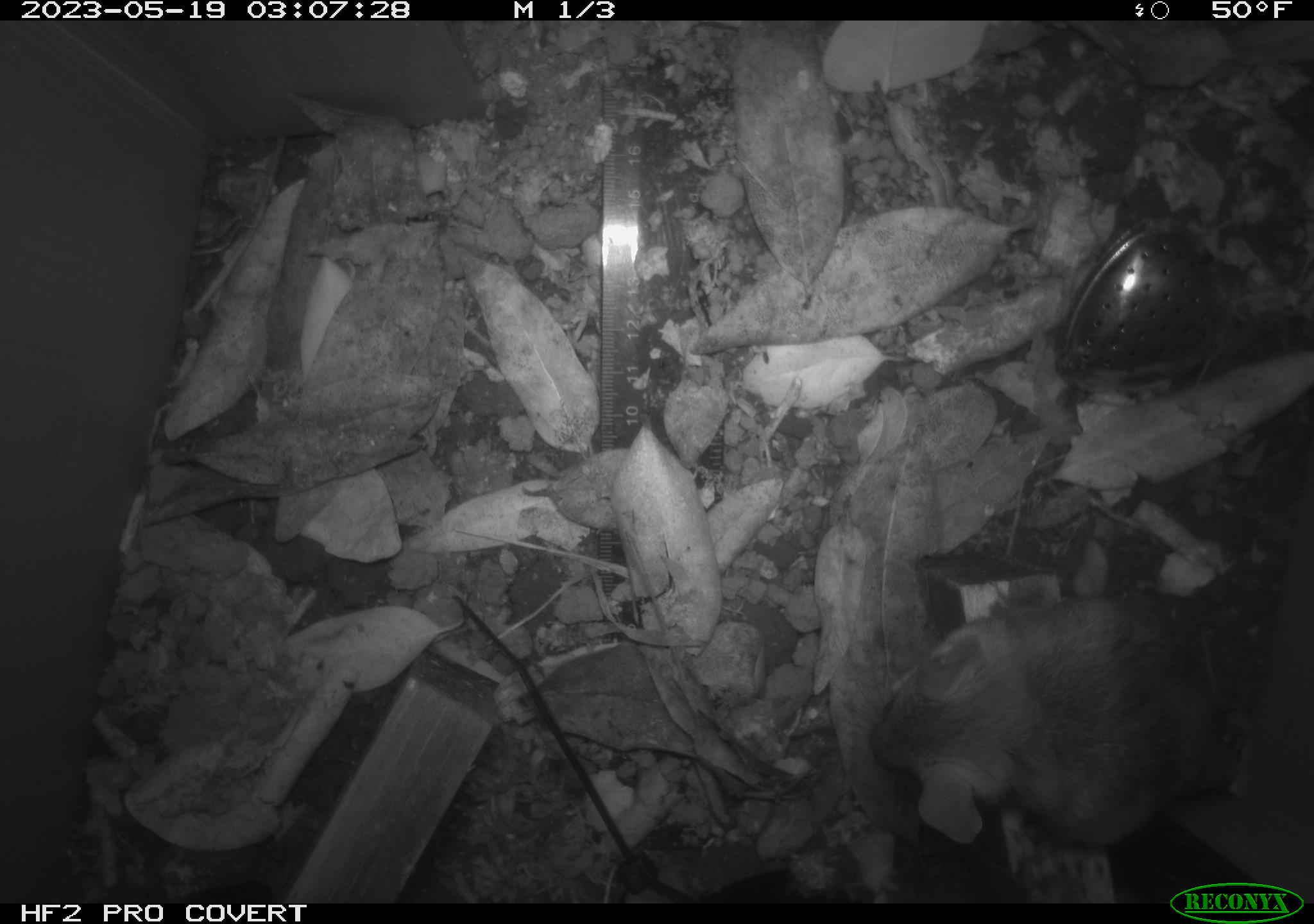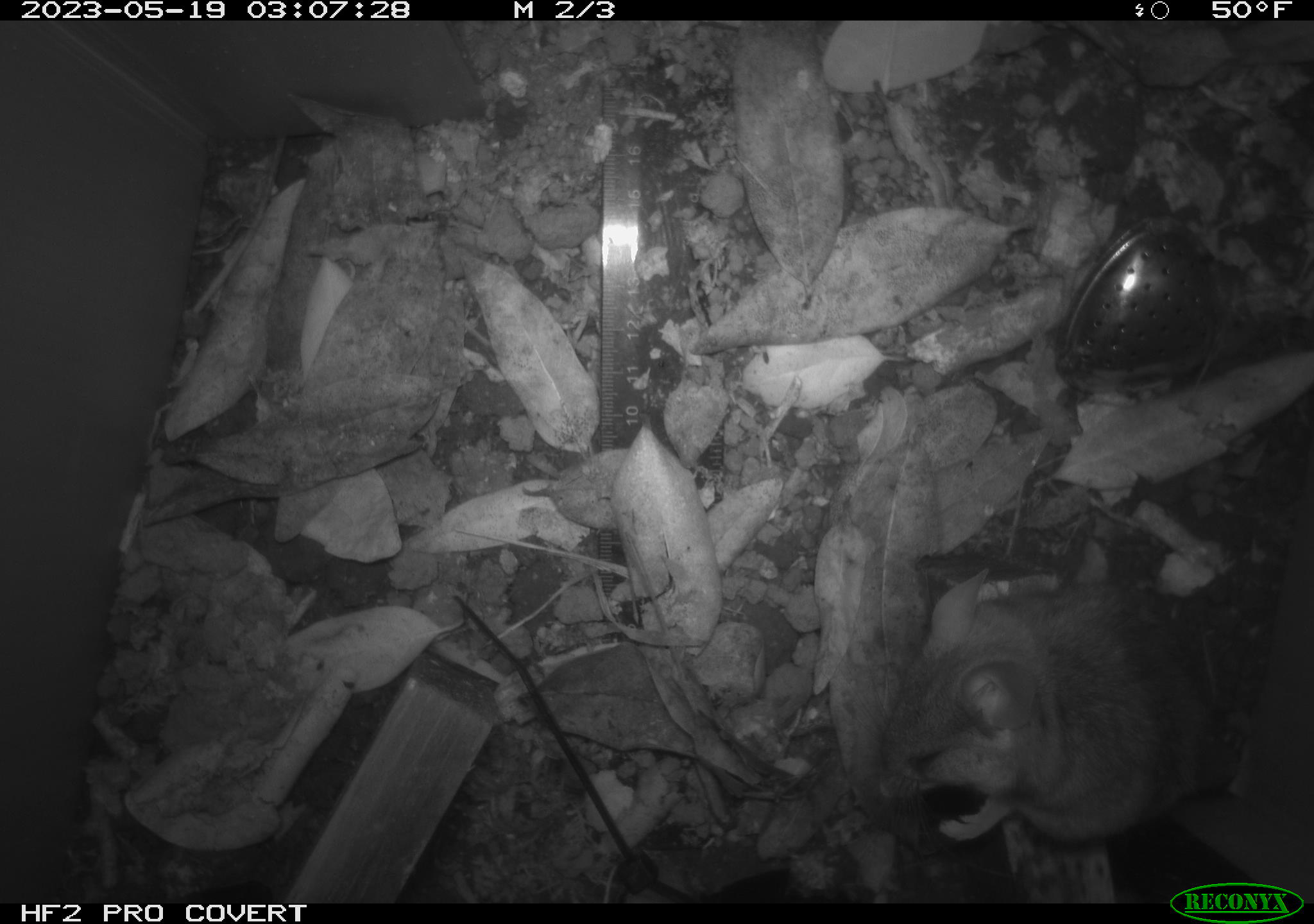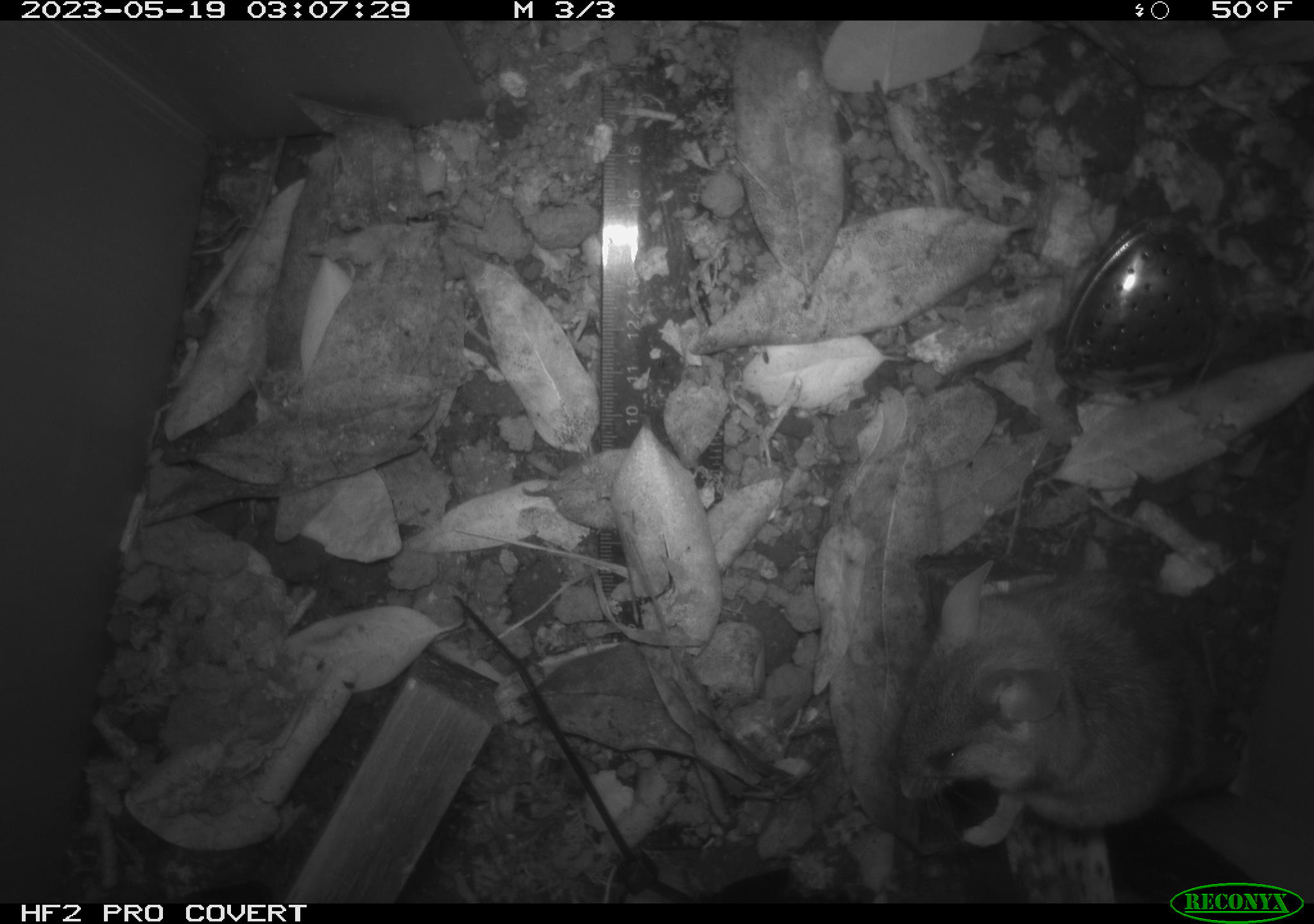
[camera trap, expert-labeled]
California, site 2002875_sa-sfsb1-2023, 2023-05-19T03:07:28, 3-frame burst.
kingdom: Animalia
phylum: Chordata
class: Mammalia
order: Rodentia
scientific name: Rodentia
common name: mouse species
Mouse species (Rodentia).